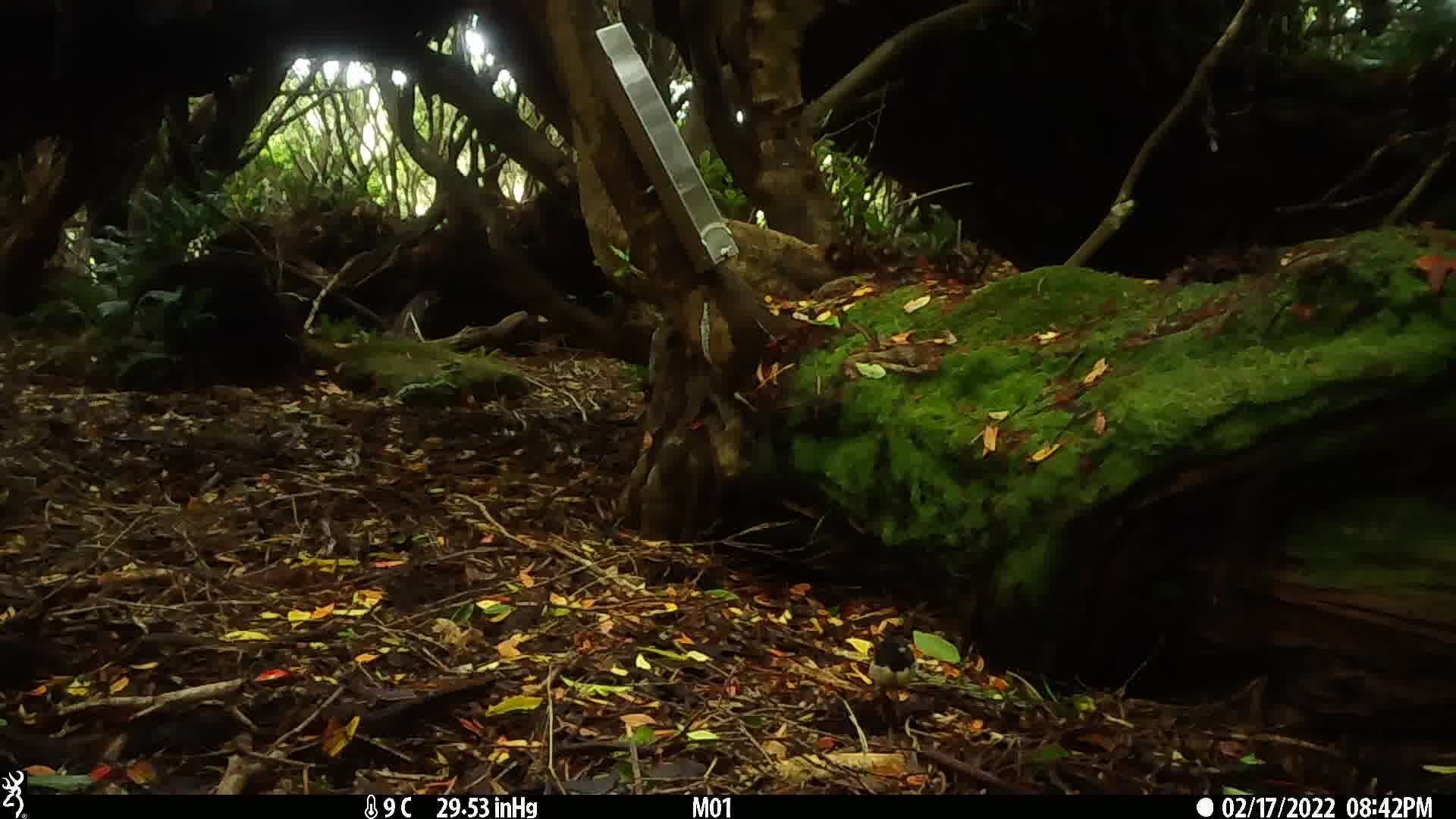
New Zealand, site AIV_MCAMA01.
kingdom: Animalia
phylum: Chordata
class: Aves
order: Passeriformes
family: Petroicidae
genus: Petroica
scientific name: Petroica macrocephala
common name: tomtit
Tomtit (Petroica macrocephala).